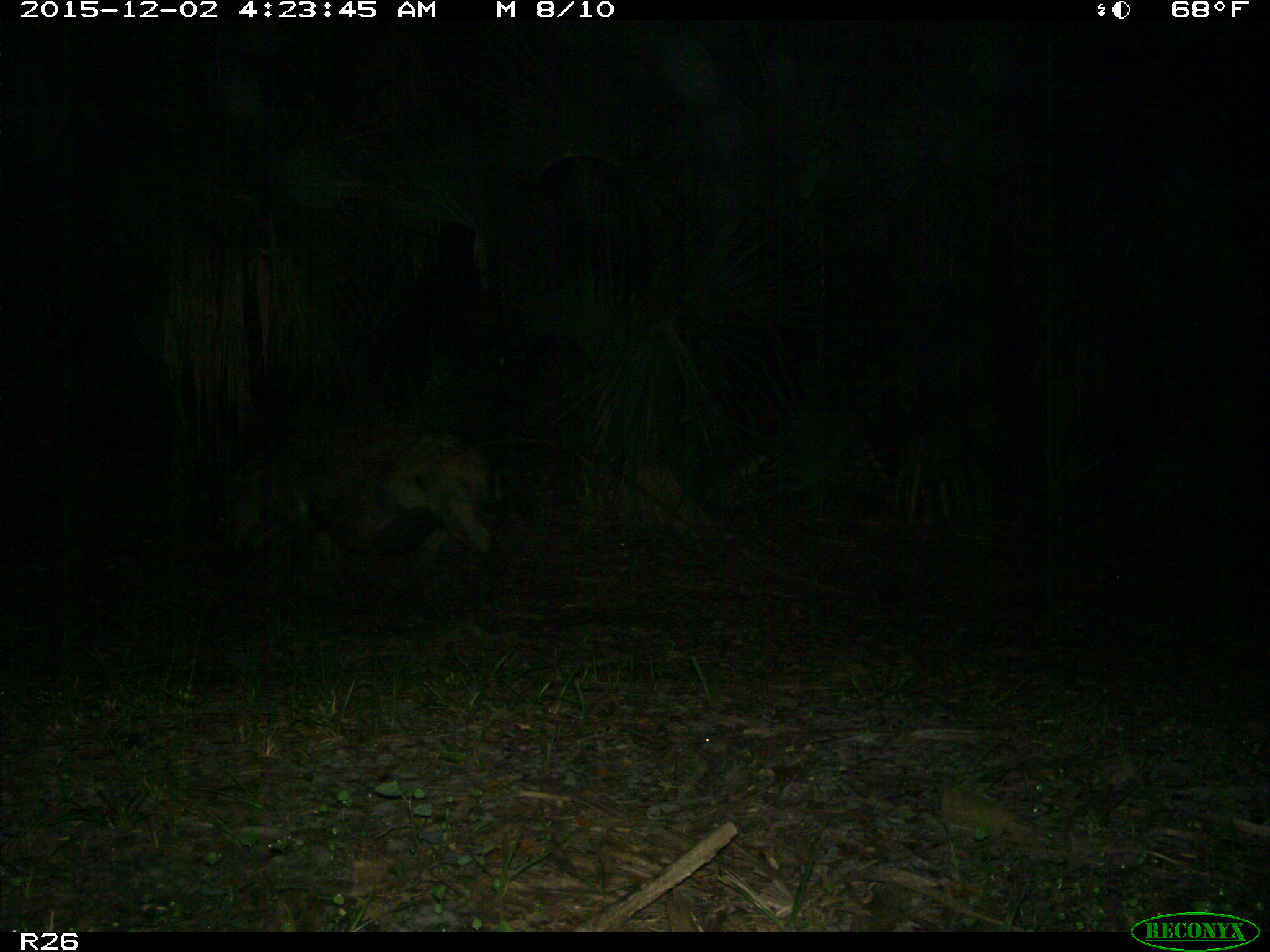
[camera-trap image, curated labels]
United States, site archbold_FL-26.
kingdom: Animalia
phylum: Chordata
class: Mammalia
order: Artiodactyla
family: Suidae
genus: Sus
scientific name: Sus scrofa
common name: wild boar